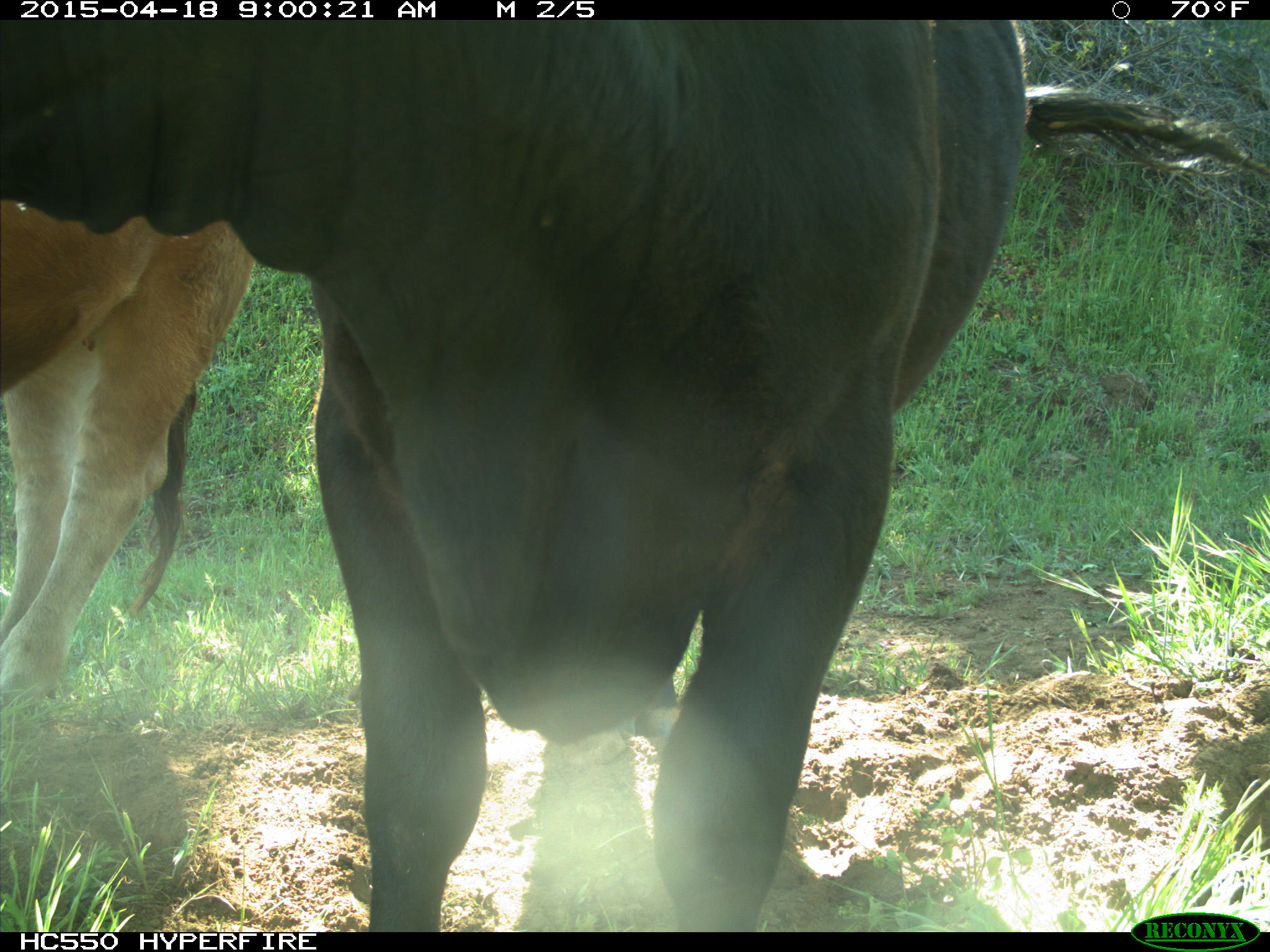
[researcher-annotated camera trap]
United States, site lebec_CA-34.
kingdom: Animalia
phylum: Chordata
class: Mammalia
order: Artiodactyla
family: Bovidae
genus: Bos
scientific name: Bos taurus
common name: domestic cow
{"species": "Bos taurus (domestic cow)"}